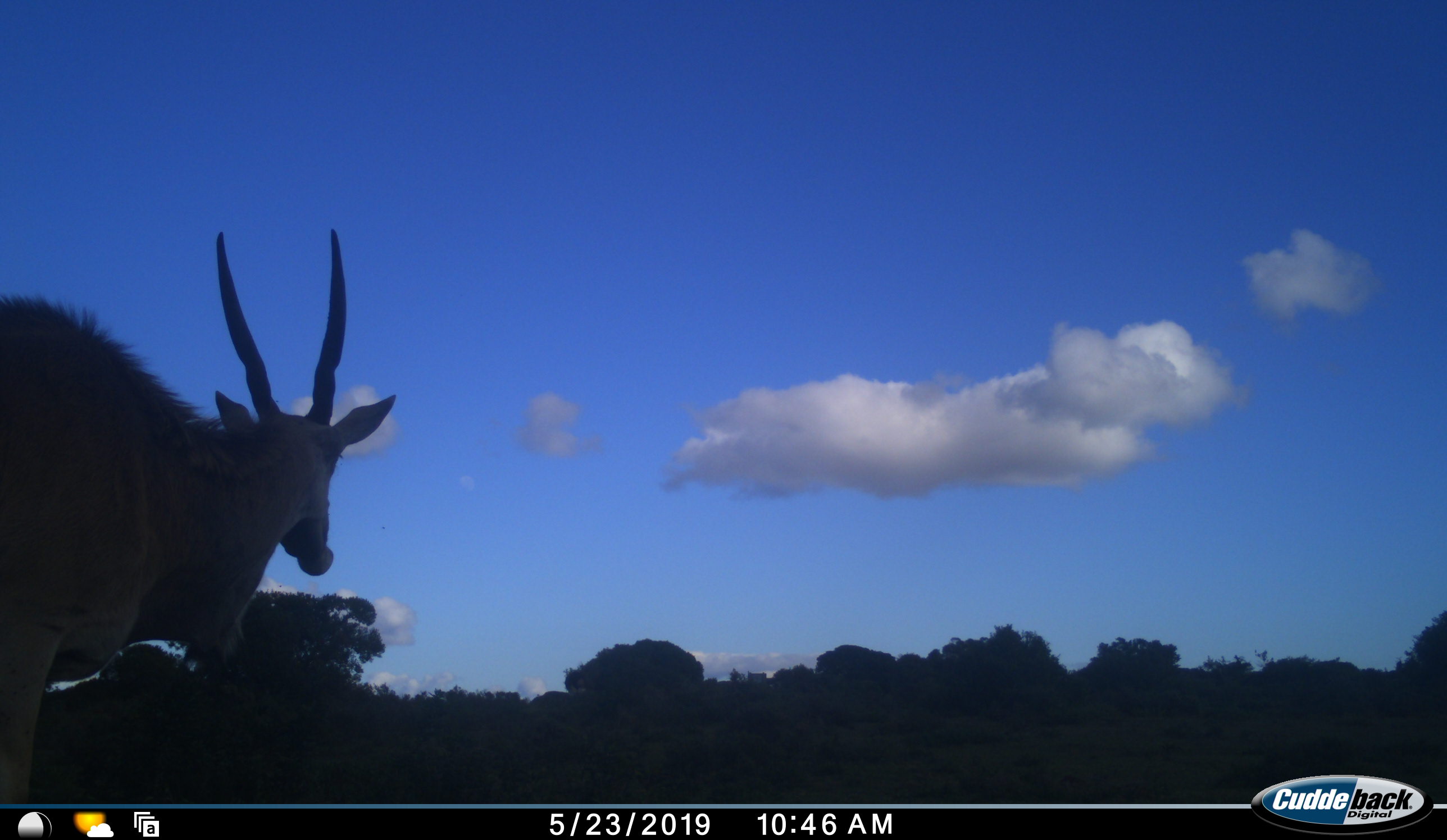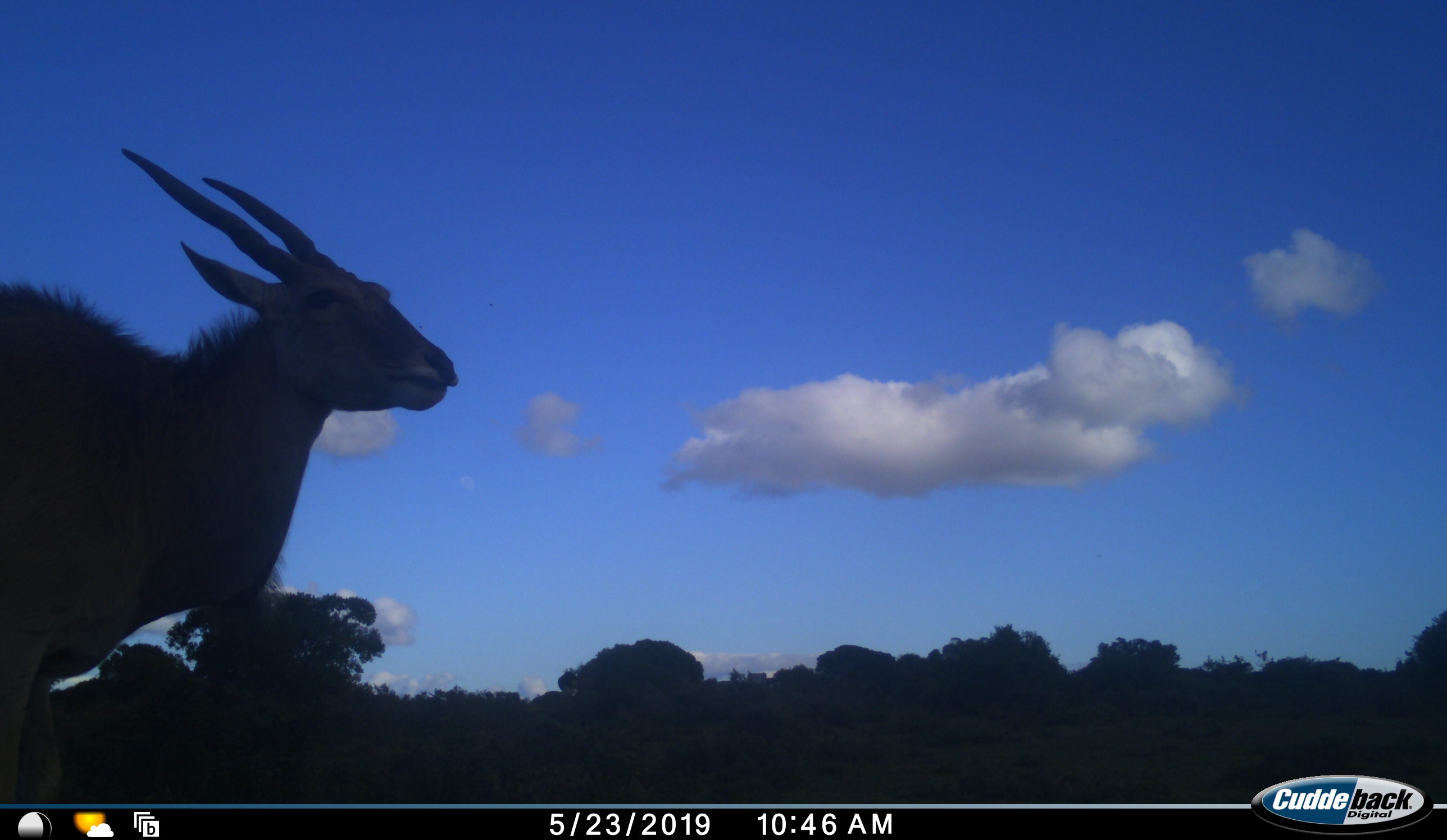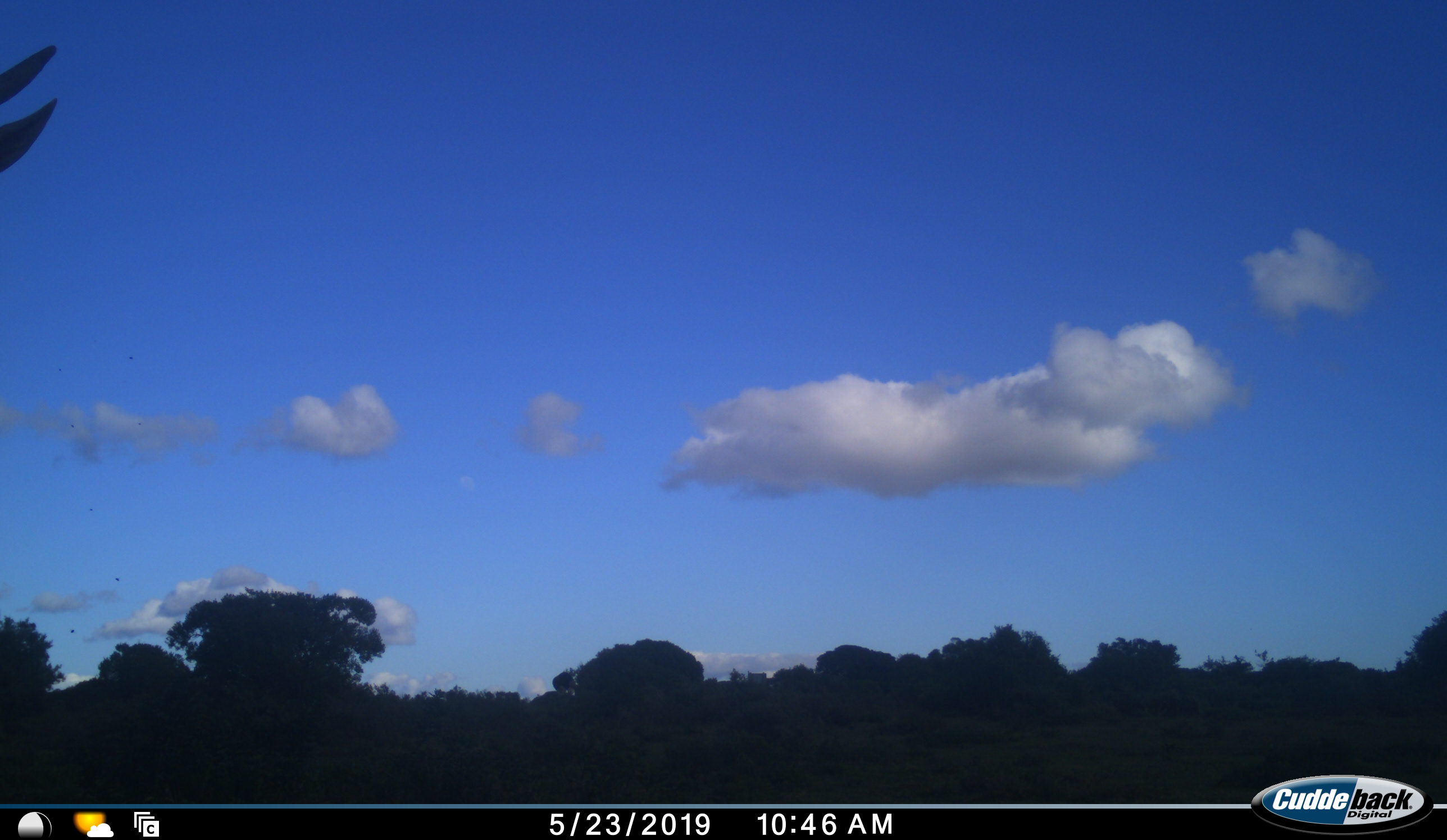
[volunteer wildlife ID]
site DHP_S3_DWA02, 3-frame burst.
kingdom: Animalia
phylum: Chordata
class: Mammalia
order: Artiodactyla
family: Bovidae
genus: Tragelaphus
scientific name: Tragelaphus oryx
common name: eland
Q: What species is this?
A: Eland (Tragelaphus oryx).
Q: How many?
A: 1.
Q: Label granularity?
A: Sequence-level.